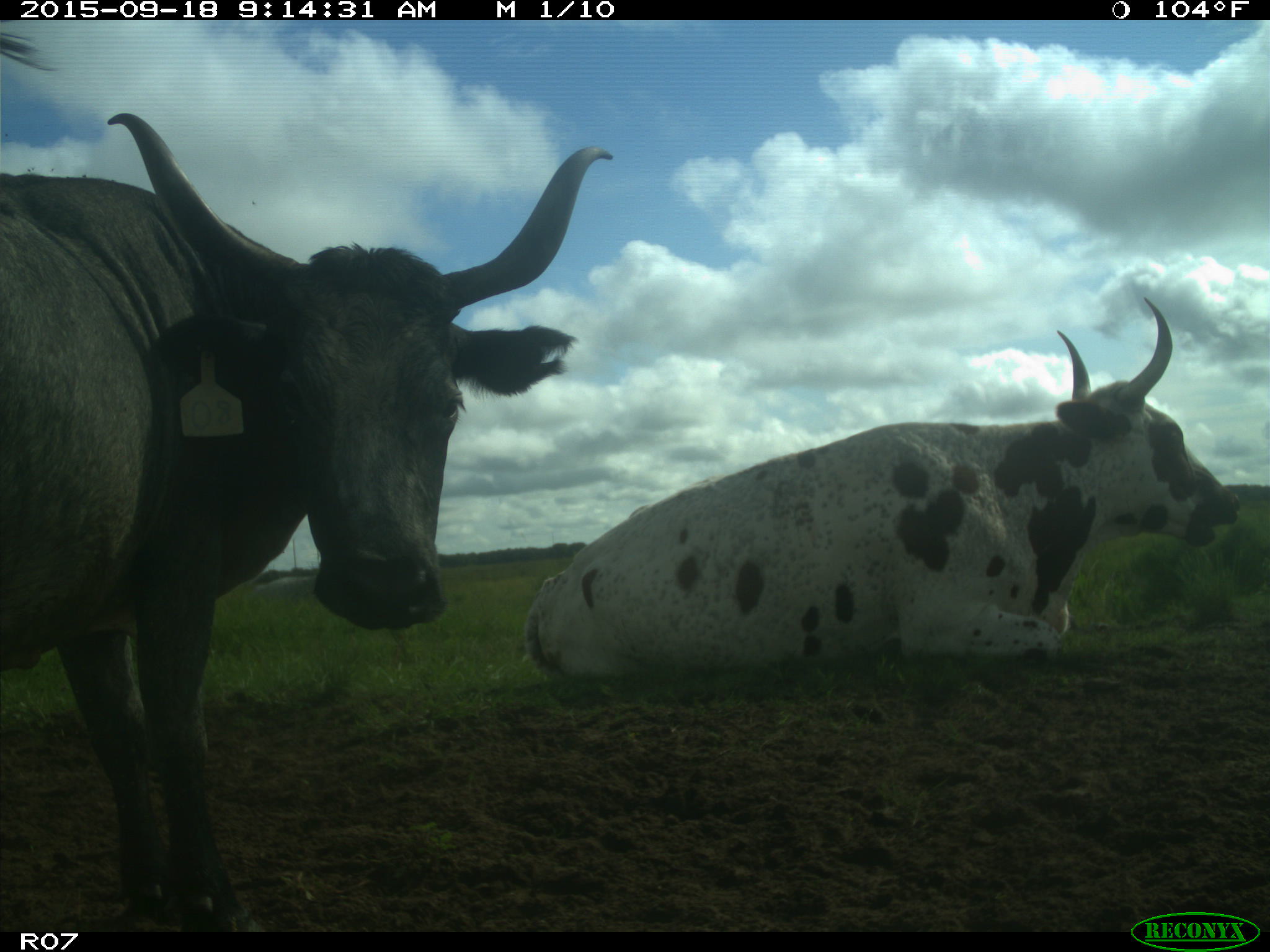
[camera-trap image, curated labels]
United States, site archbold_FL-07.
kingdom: Animalia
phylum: Chordata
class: Mammalia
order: Artiodactyla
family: Bovidae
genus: Bos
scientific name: Bos taurus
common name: domestic cow